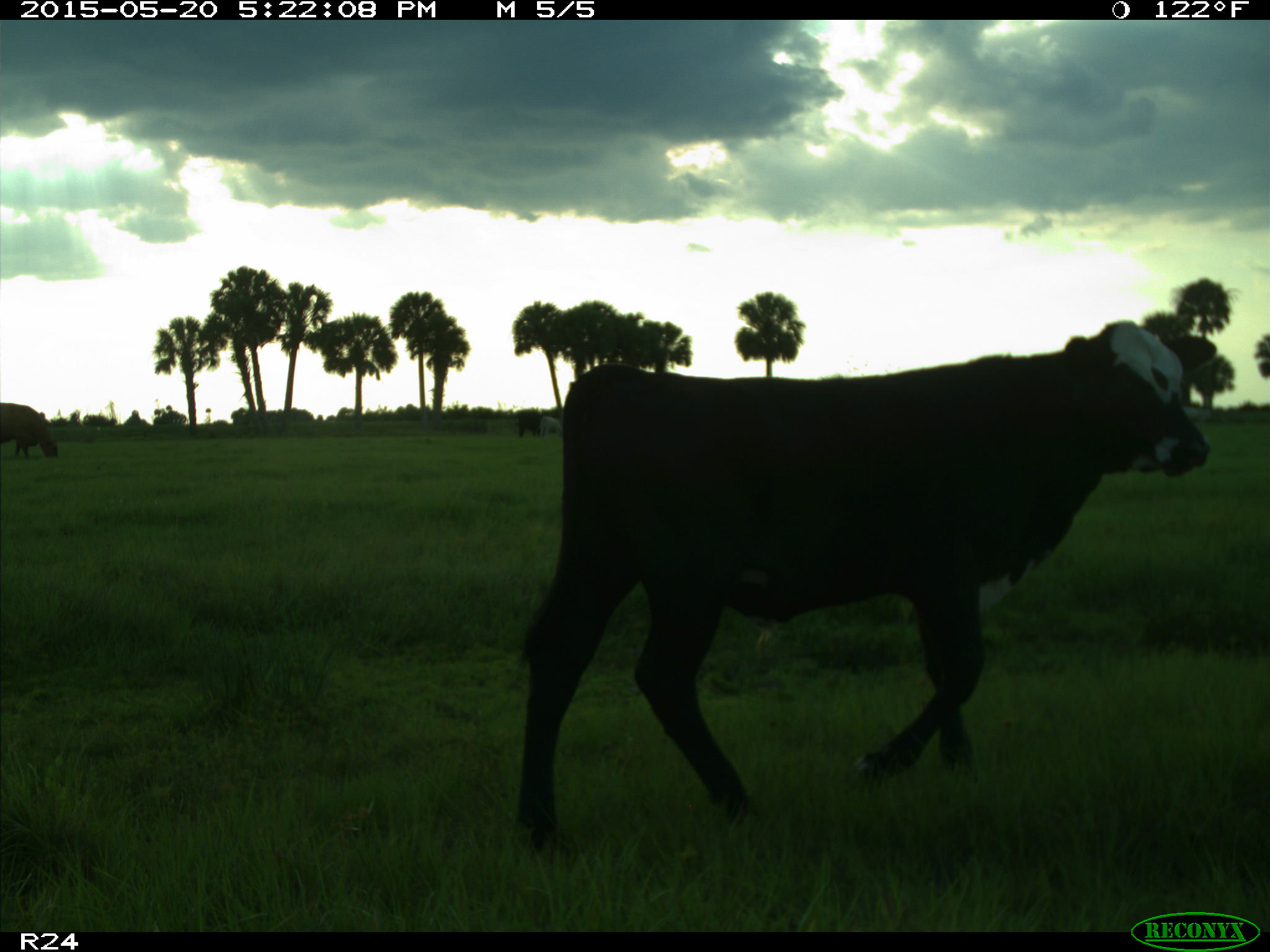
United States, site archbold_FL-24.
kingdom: Animalia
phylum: Chordata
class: Mammalia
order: Artiodactyla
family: Bovidae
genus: Bos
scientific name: Bos taurus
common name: domestic cow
Bos taurus (domestic cow).